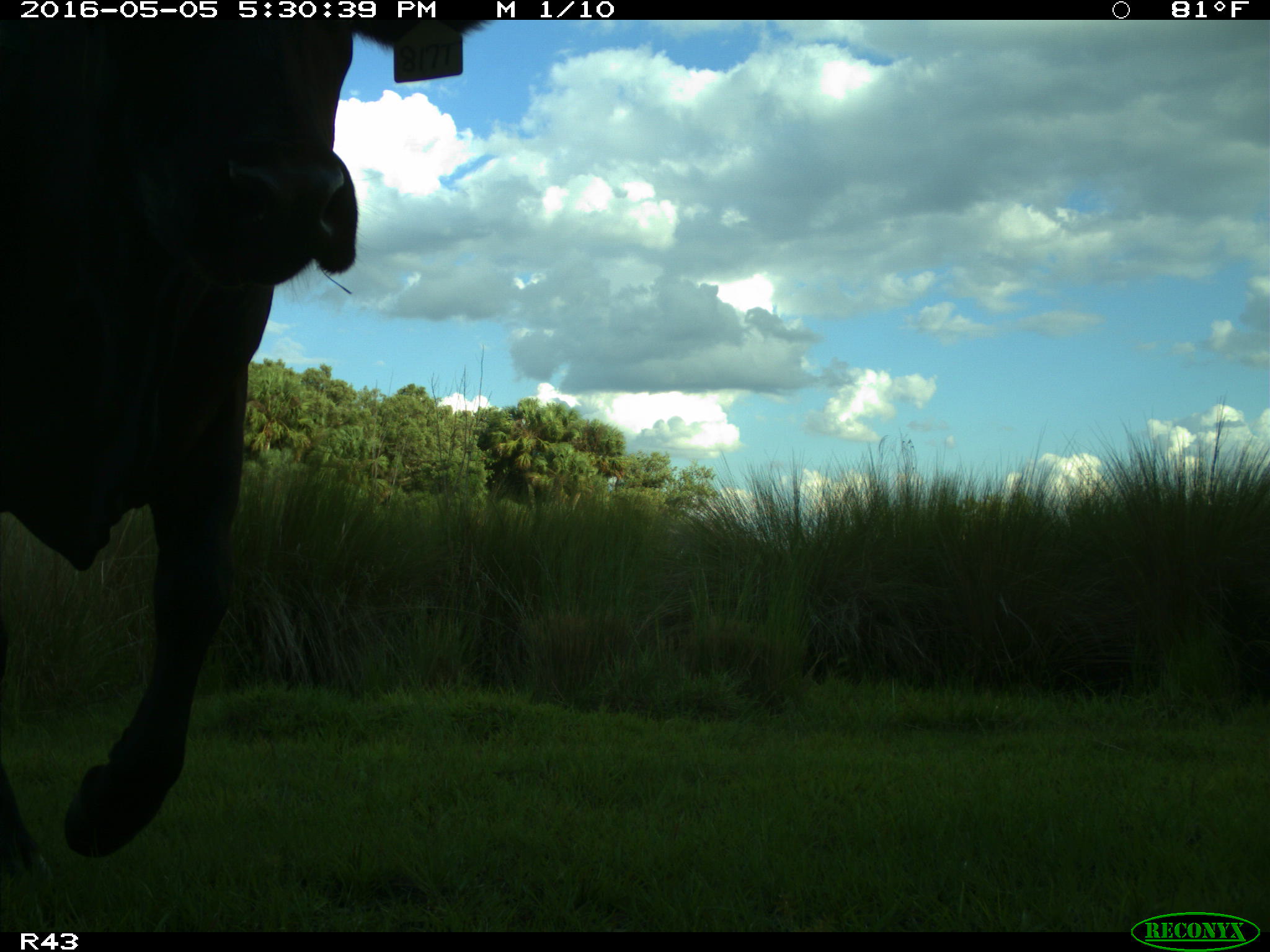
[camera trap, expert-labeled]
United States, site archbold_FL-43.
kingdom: Animalia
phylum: Chordata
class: Mammalia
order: Artiodactyla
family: Bovidae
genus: Bos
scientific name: Bos taurus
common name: domestic cow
Bos taurus (domestic cow).